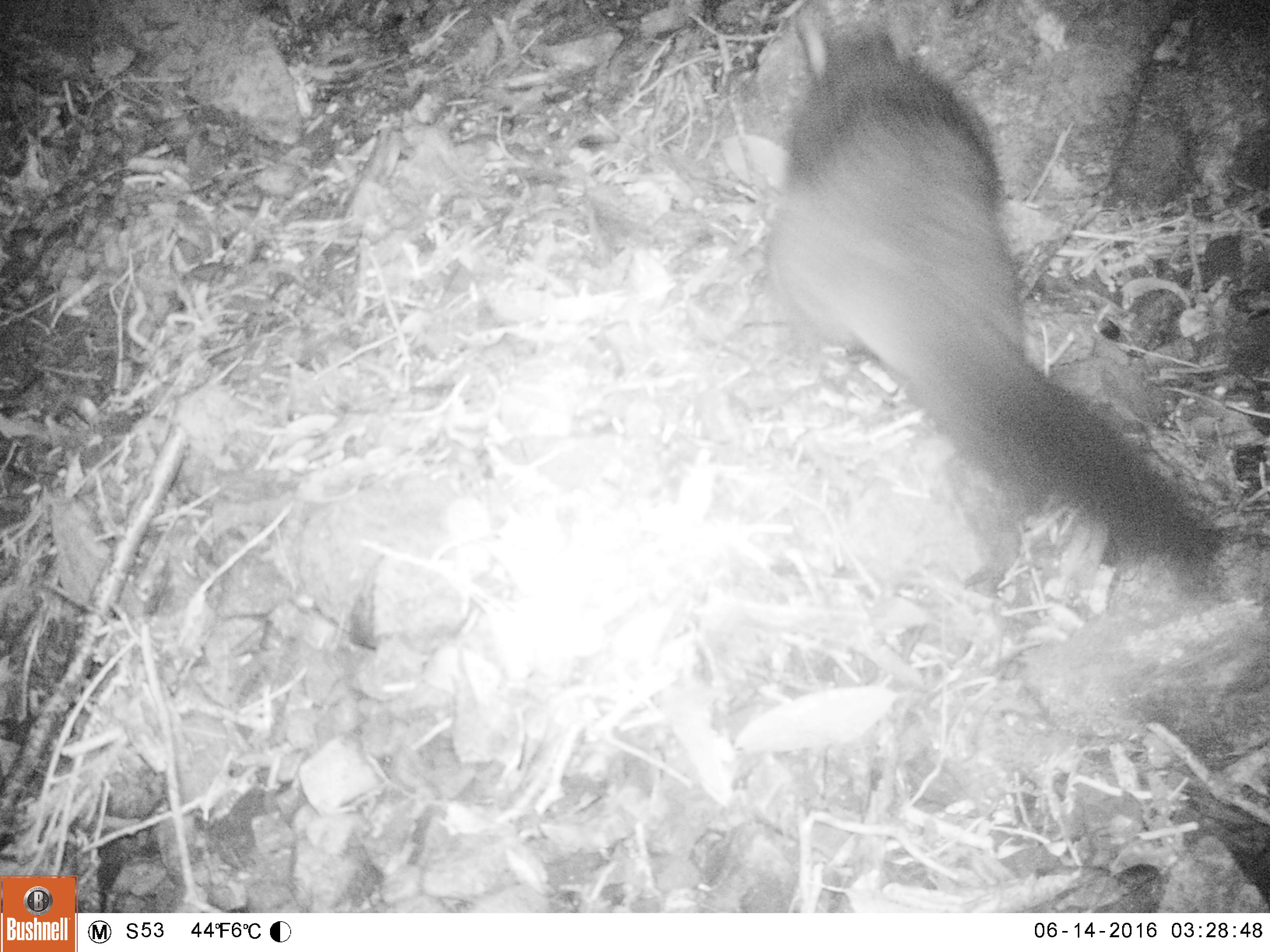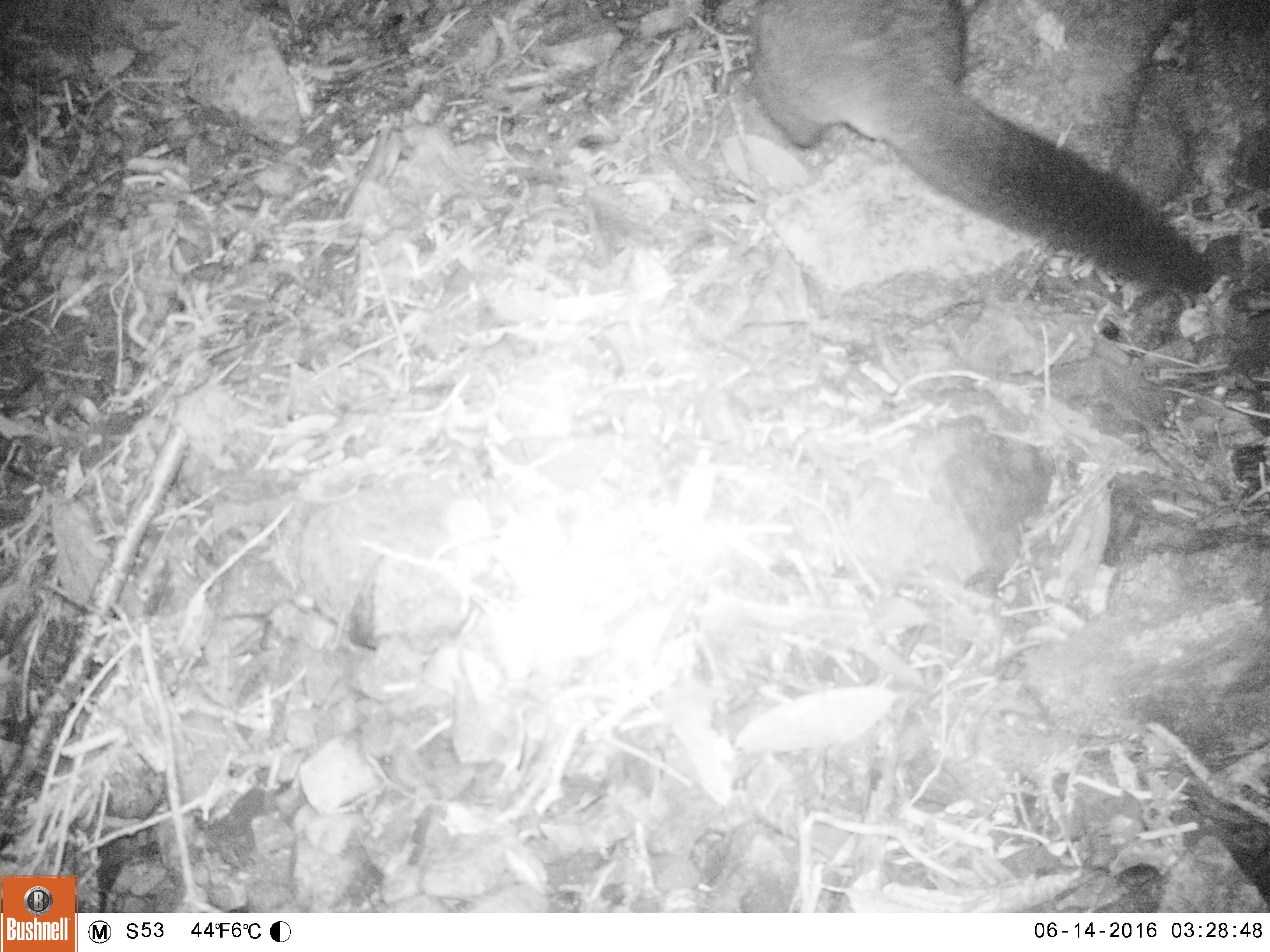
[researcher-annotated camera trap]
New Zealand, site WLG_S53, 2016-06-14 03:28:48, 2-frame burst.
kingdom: Animalia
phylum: Chordata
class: Mammalia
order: Diprotodontia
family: Phalangeridae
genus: Trichosurus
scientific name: Trichosurus vulpecula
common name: common brushtail possum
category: possum